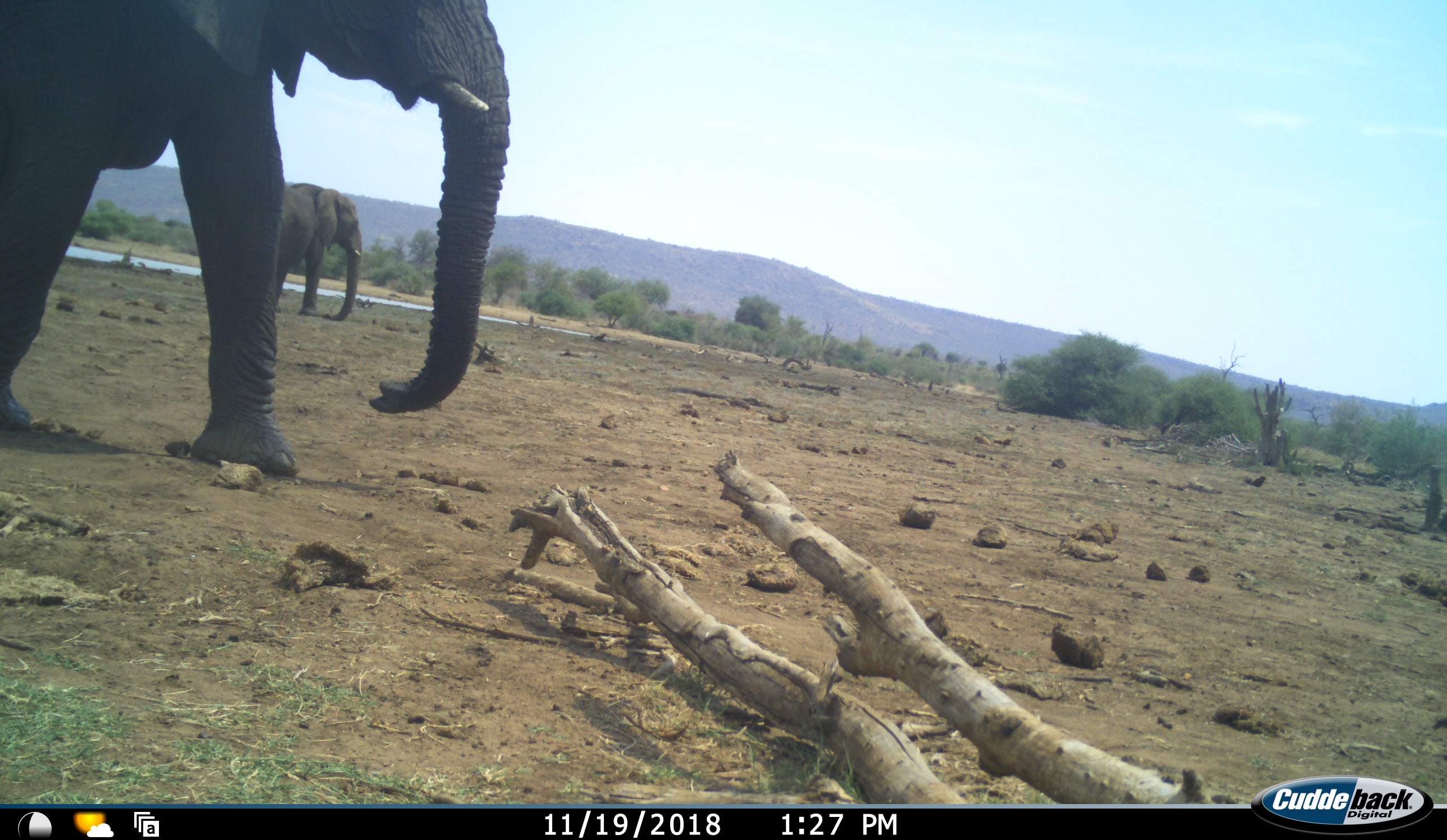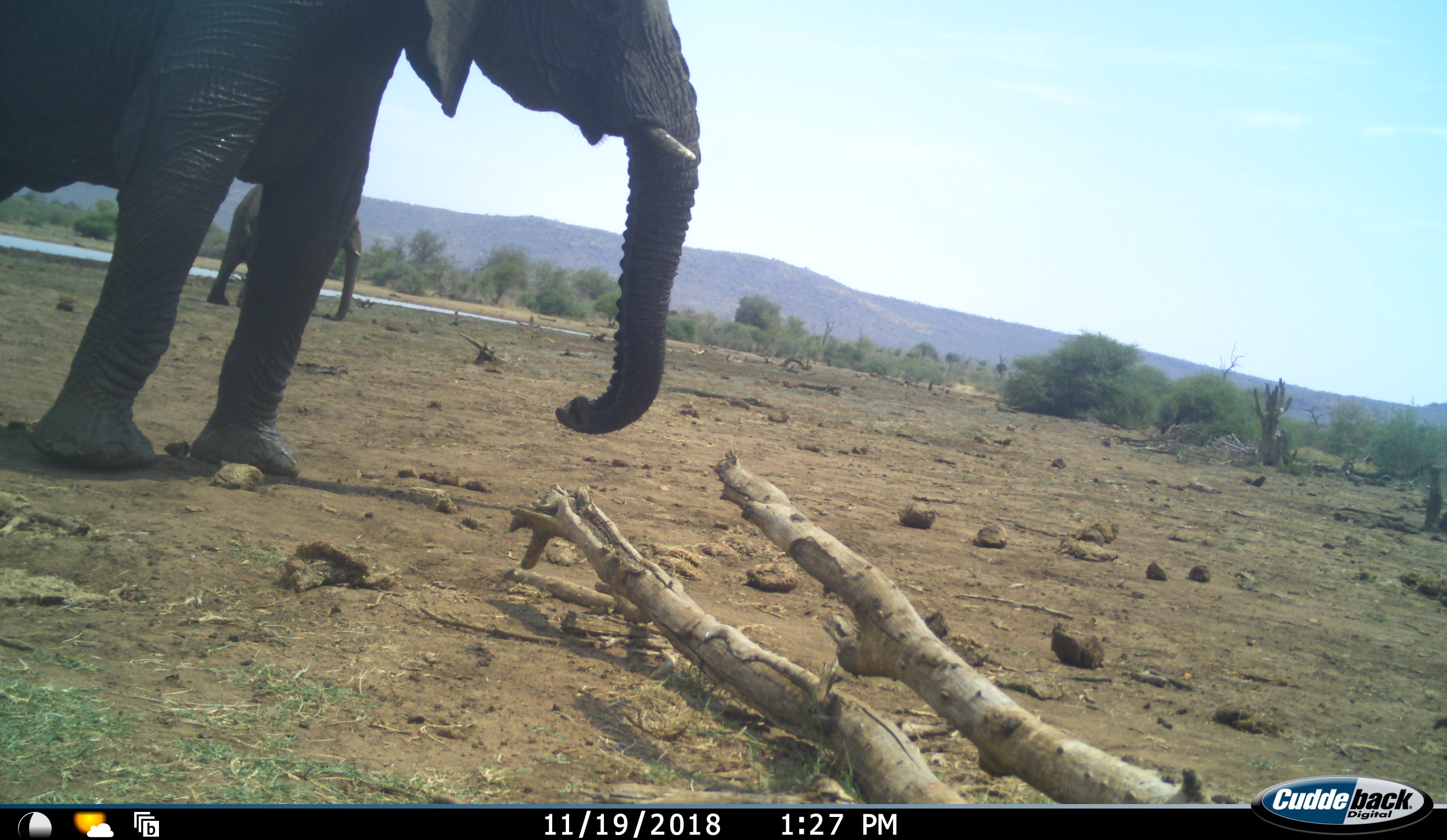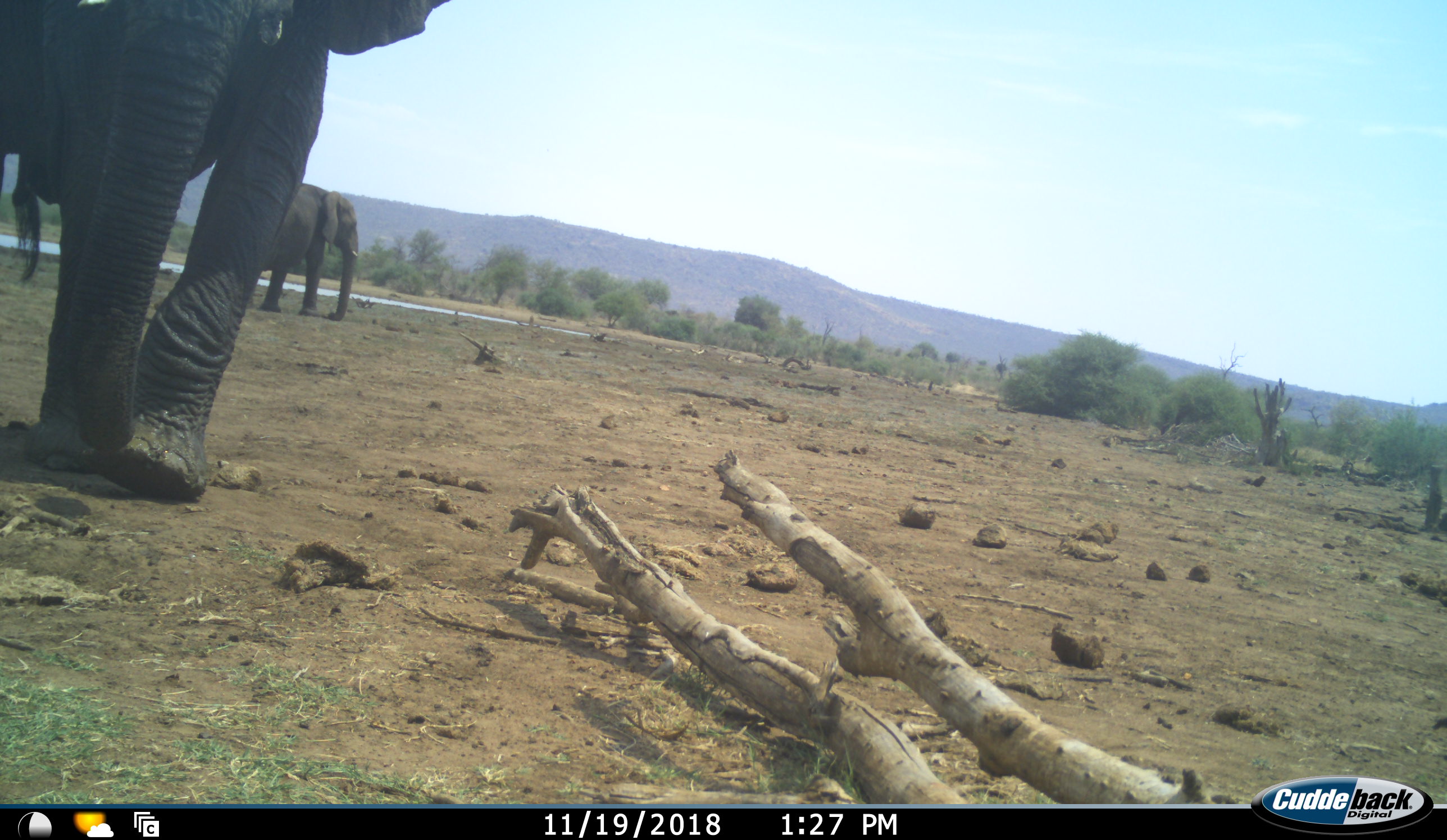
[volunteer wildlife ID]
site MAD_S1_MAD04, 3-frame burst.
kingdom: Animalia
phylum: Chordata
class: Mammalia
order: Proboscidea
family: Elephantidae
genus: Loxodonta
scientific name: Loxodonta africana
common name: african bush elephant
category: elephant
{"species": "elephant (african bush elephant) (Loxodonta africana)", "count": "2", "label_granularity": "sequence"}